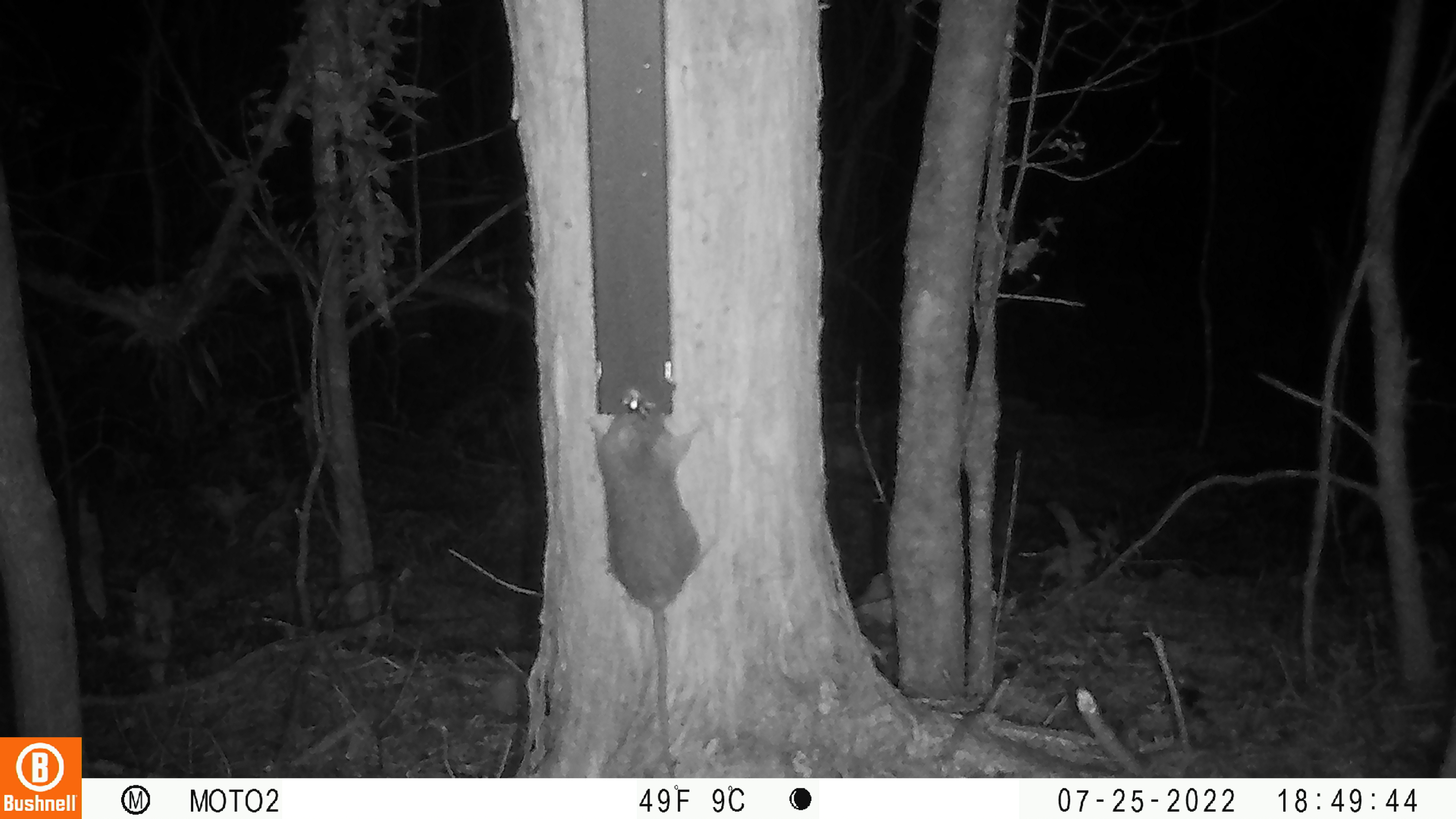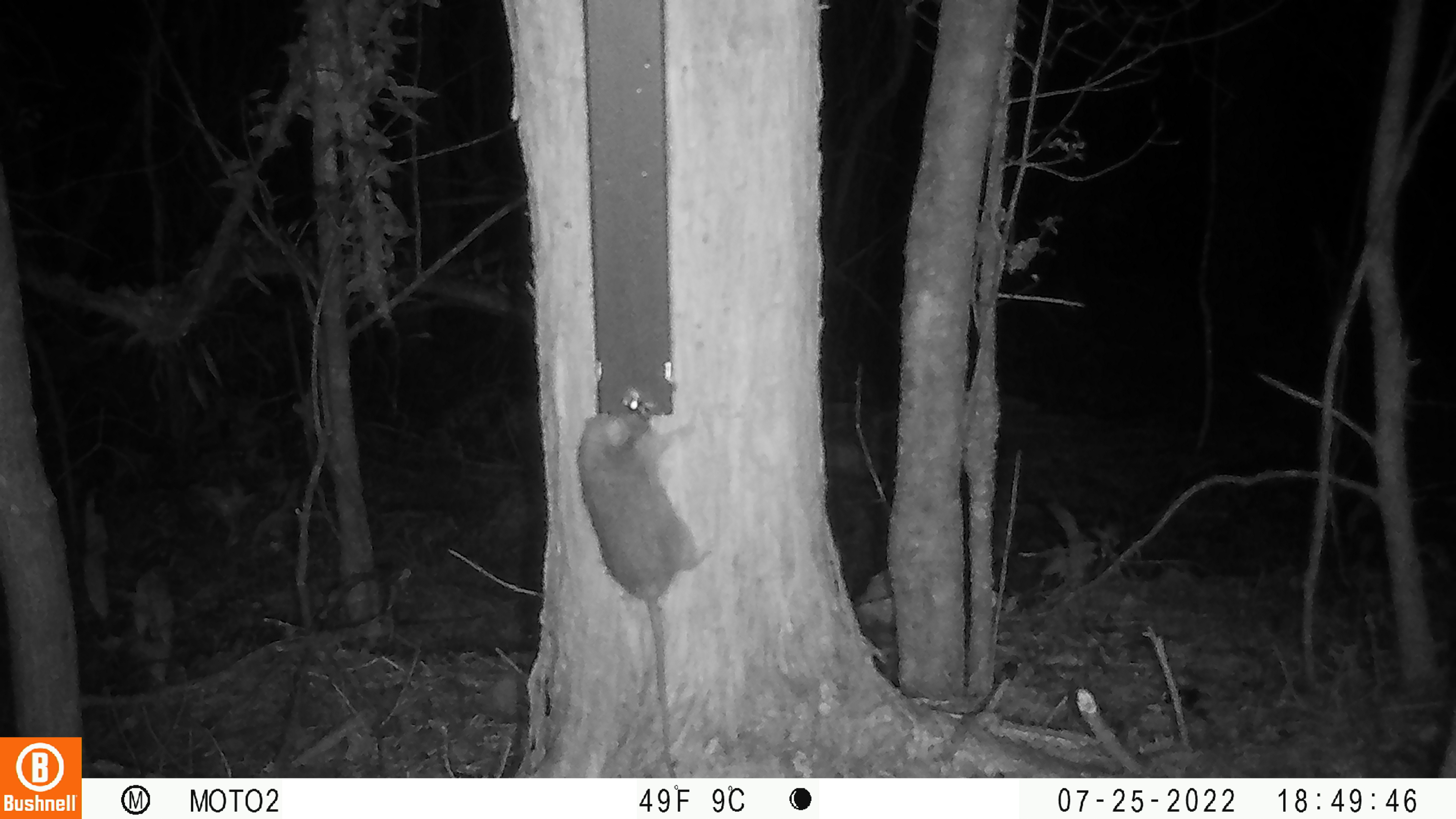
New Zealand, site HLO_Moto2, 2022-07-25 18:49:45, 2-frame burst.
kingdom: Animalia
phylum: Chordata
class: Mammalia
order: Rodentia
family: Muridae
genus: Rattus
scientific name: Rattus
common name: rat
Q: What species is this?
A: Rat (Rattus).